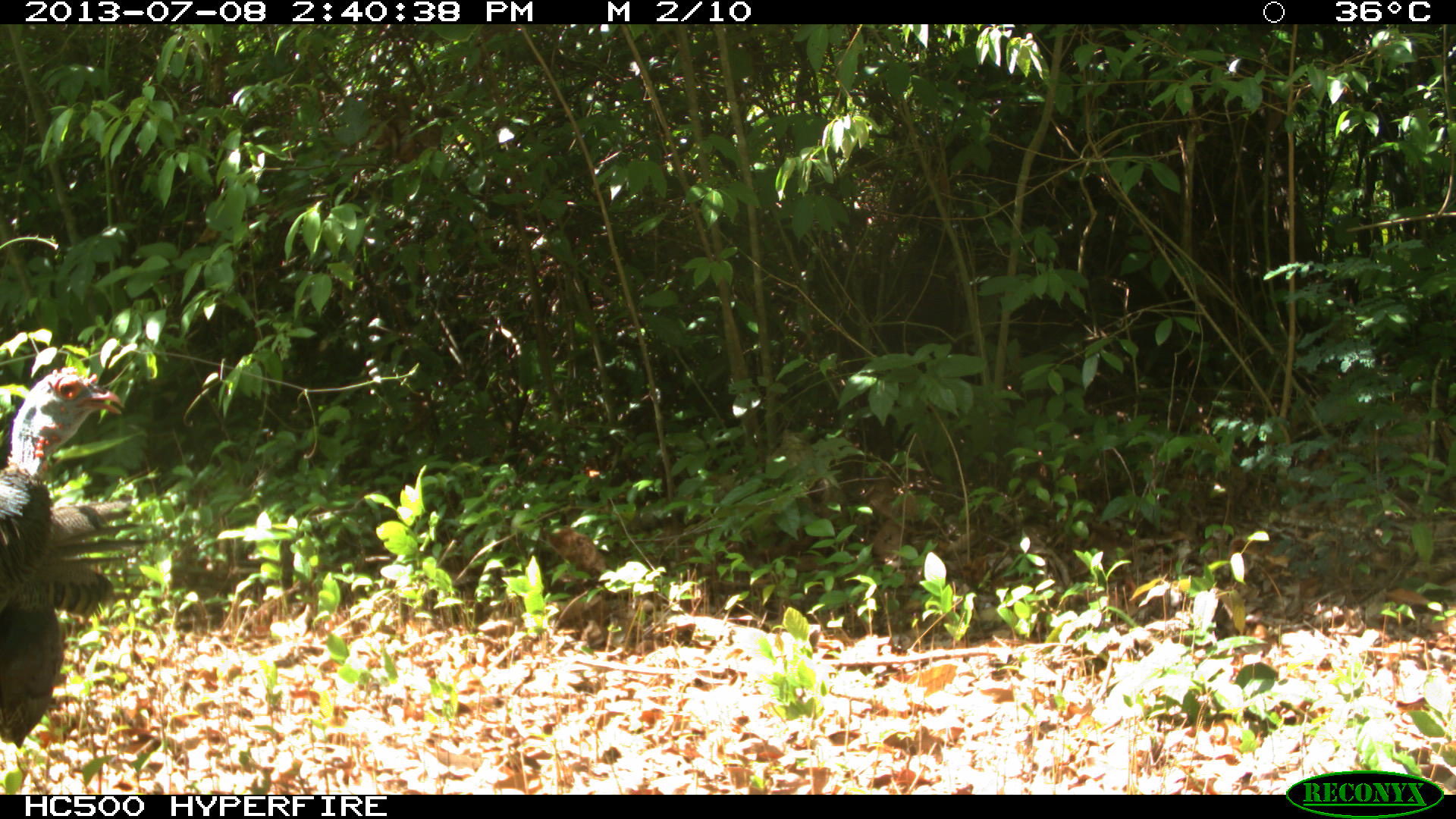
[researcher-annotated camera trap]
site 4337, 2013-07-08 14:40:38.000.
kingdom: Animalia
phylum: Chordata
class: Aves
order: Galliformes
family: Phasianidae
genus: Meleagris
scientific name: Meleagris ocellata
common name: ocellated turkey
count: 1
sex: female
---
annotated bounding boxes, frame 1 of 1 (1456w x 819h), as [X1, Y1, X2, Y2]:
meleagris ocellata: [0, 363, 151, 750]